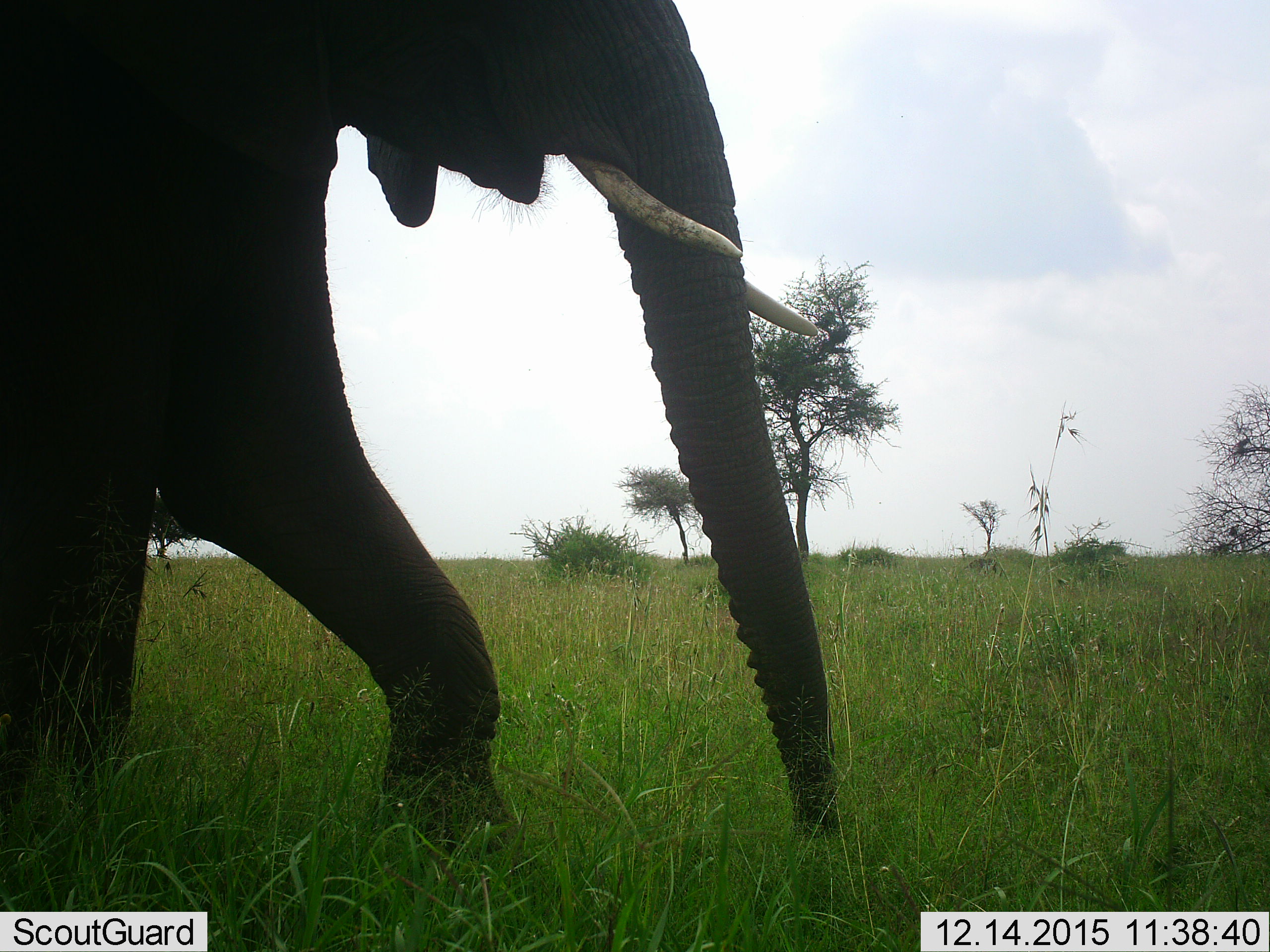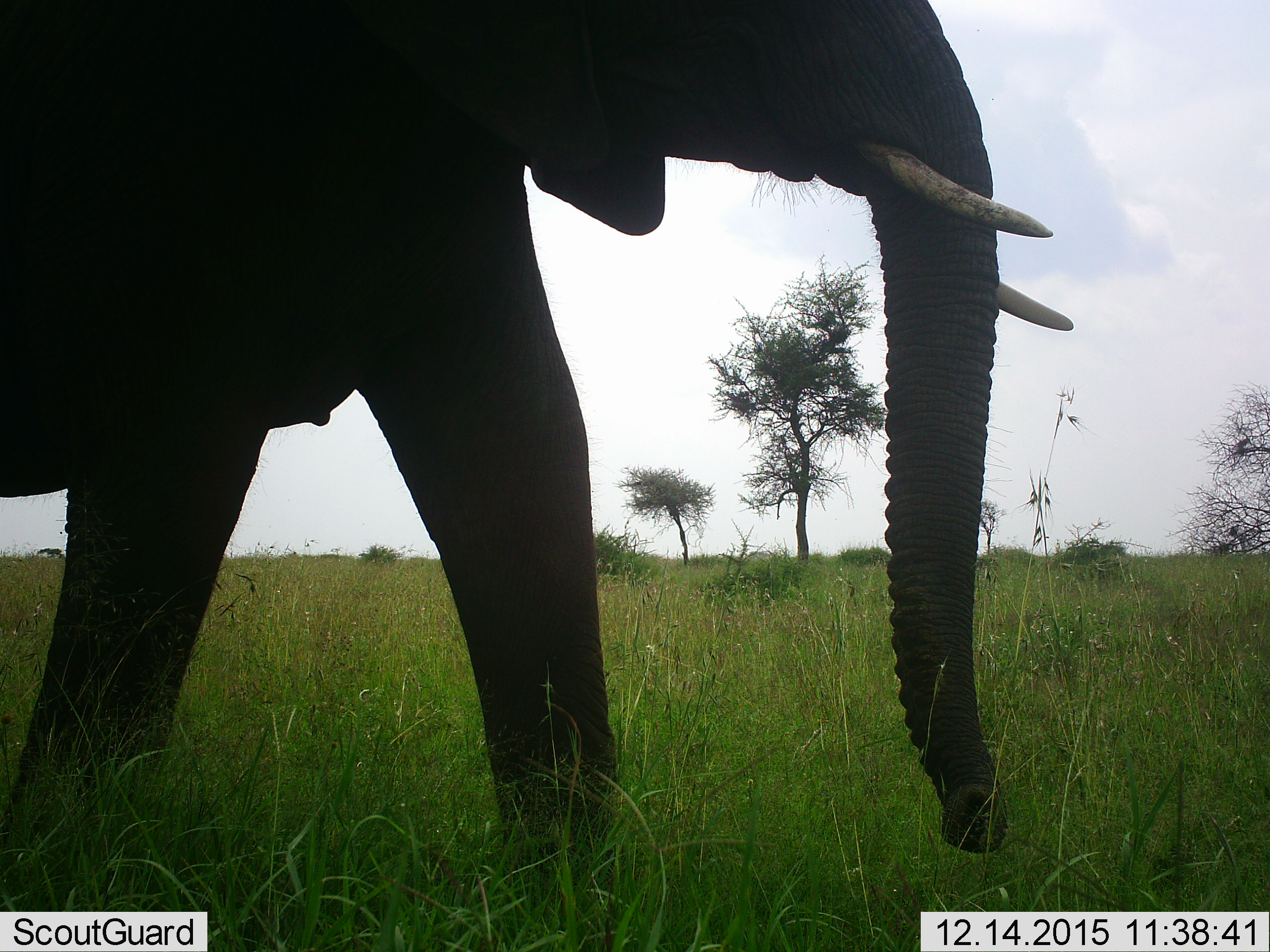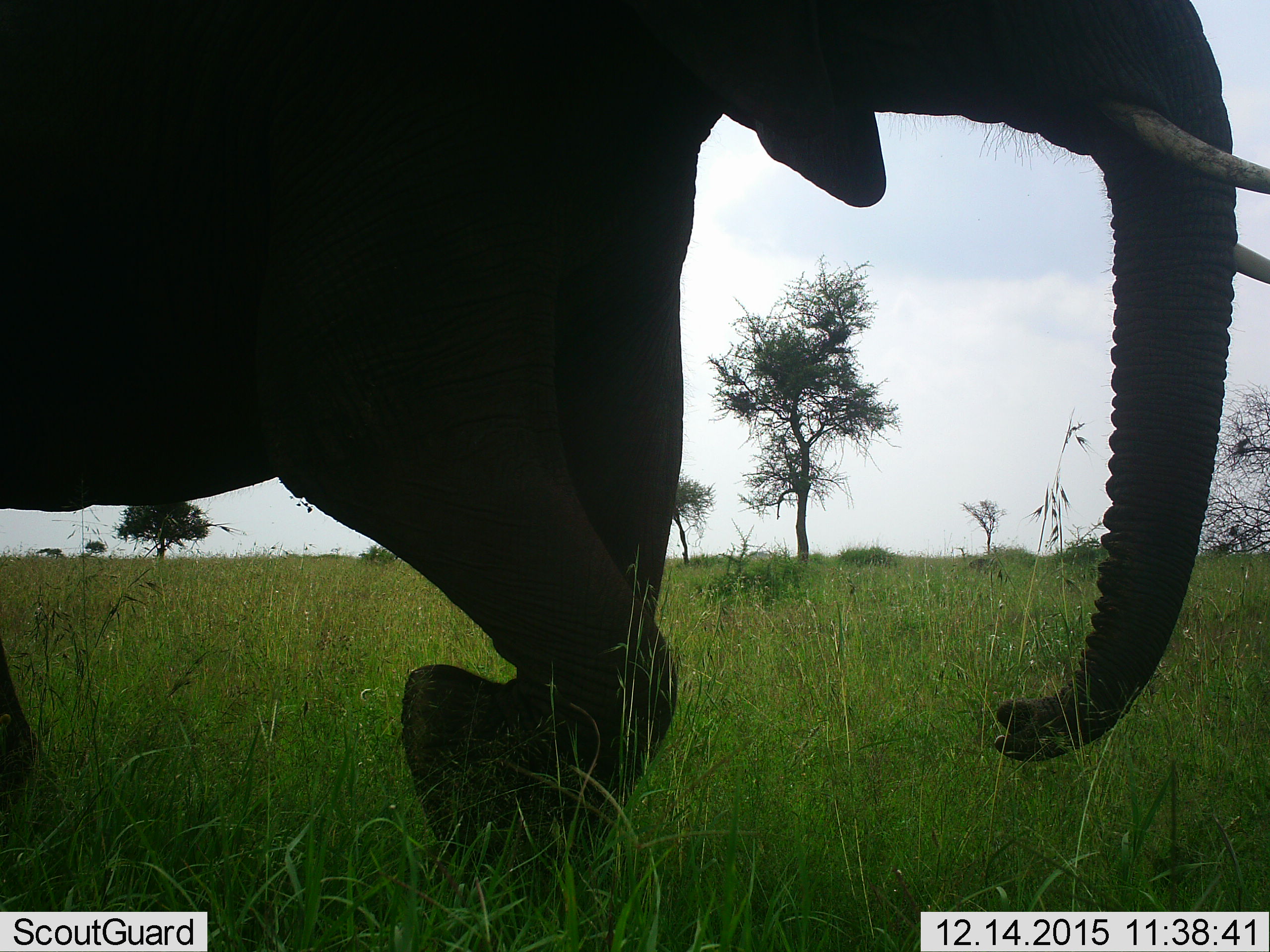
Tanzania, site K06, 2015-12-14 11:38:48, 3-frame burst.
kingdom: Animalia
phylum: Chordata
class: Mammalia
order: Proboscidea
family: Elephantidae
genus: Loxodonta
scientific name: Loxodonta africana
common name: african bush elephant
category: elephant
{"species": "elephant (african bush elephant) (Loxodonta africana)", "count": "1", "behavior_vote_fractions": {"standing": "0%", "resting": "0%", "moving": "100%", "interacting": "0%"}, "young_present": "0%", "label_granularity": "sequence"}